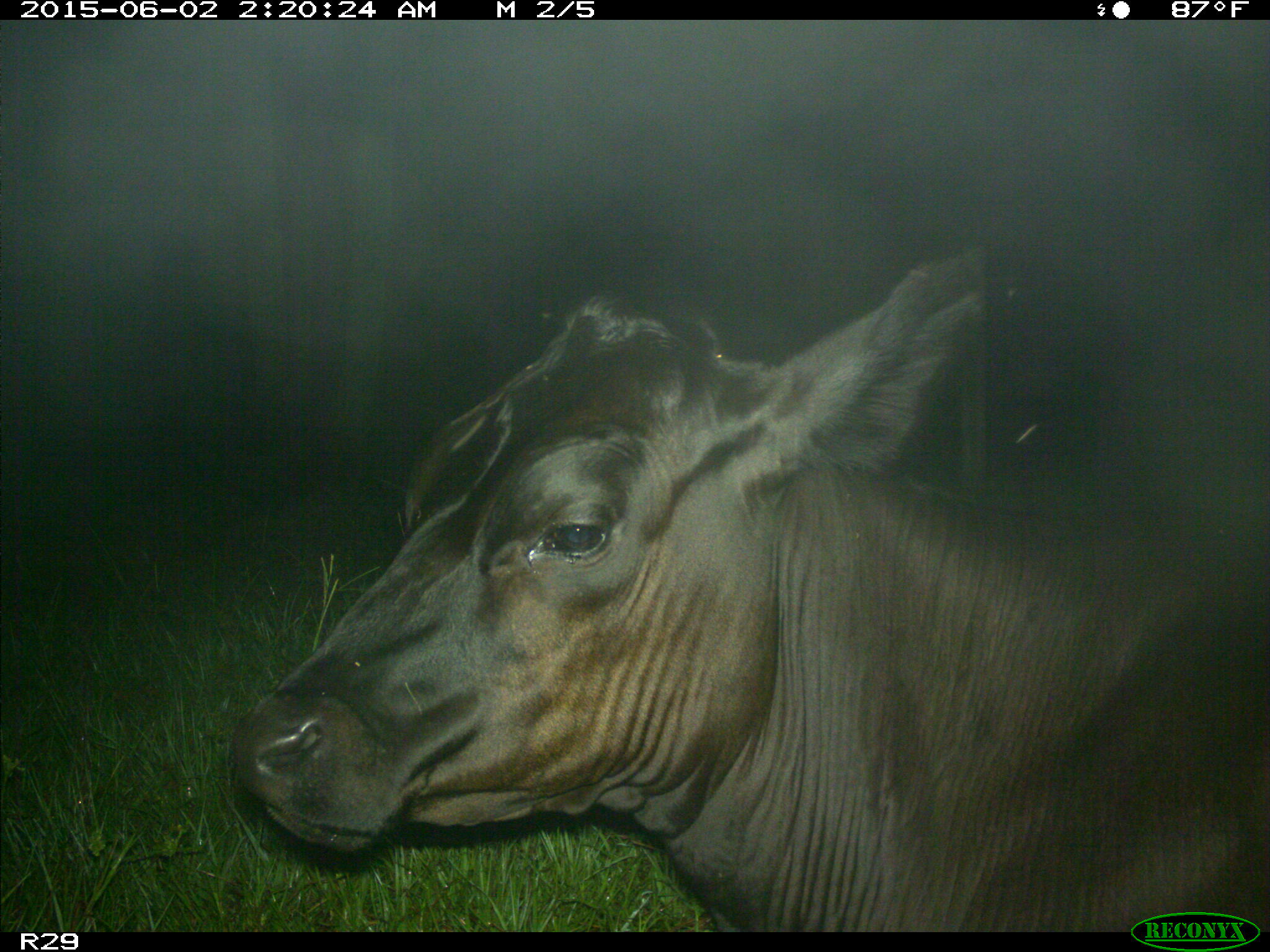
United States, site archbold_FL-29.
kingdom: Animalia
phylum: Chordata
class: Mammalia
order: Artiodactyla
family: Bovidae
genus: Bos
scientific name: Bos taurus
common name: domestic cow